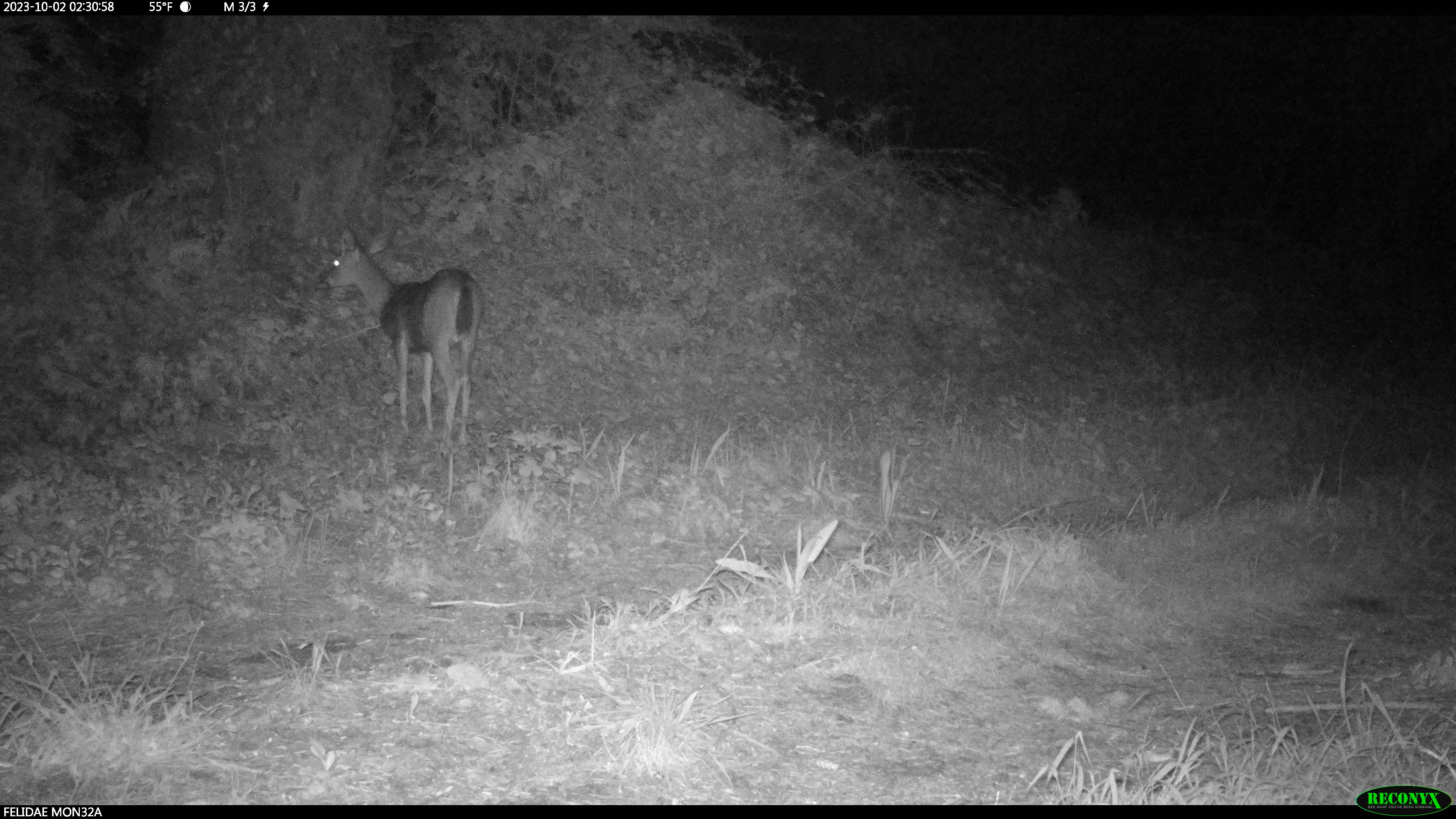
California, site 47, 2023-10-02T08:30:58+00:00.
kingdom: Animalia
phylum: Chordata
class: Mammalia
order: Artiodactyla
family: Cervidae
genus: Odocoileus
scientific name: Odocoileus hemionus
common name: mule deer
Mule deer (Odocoileus hemionus).